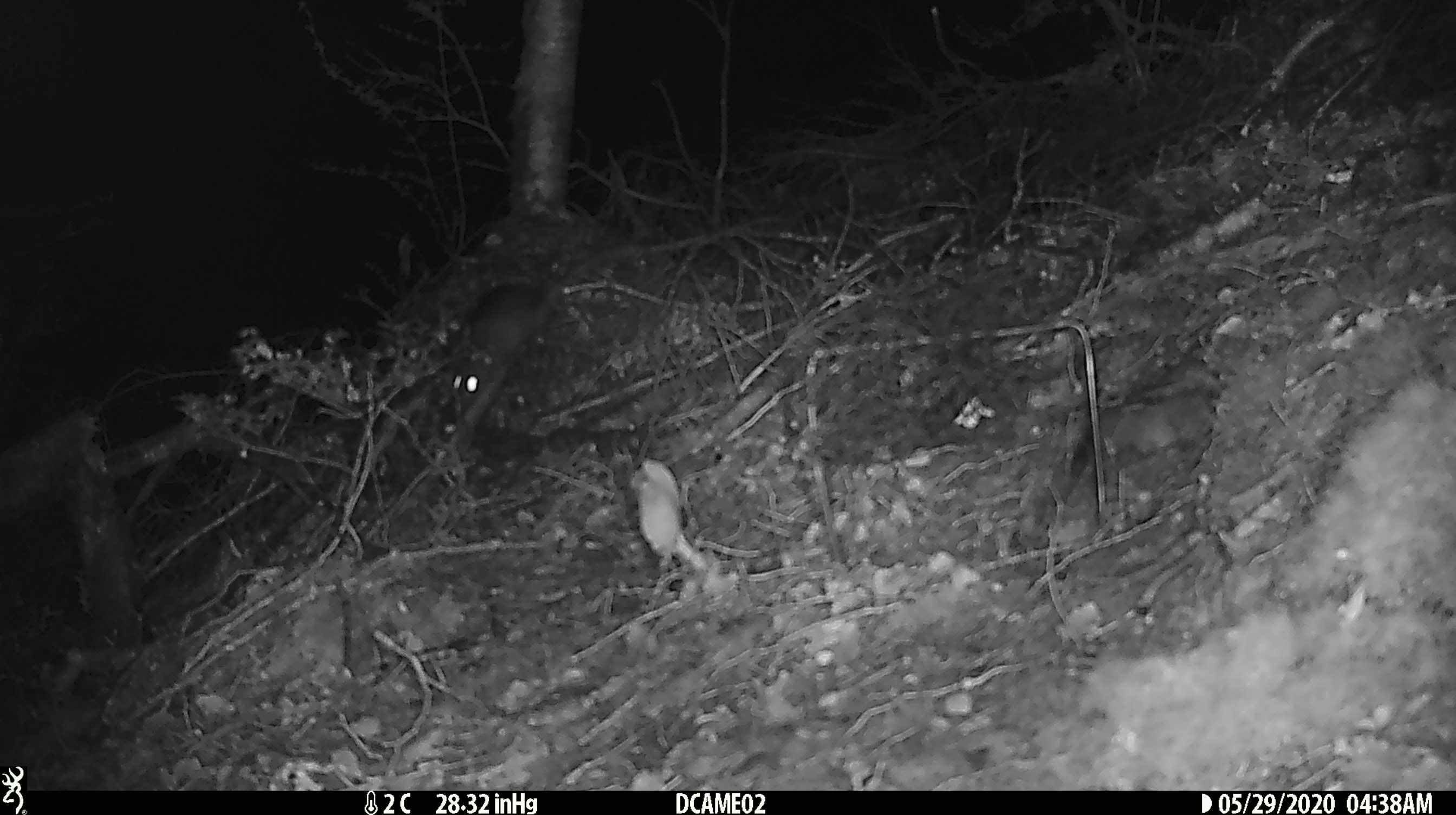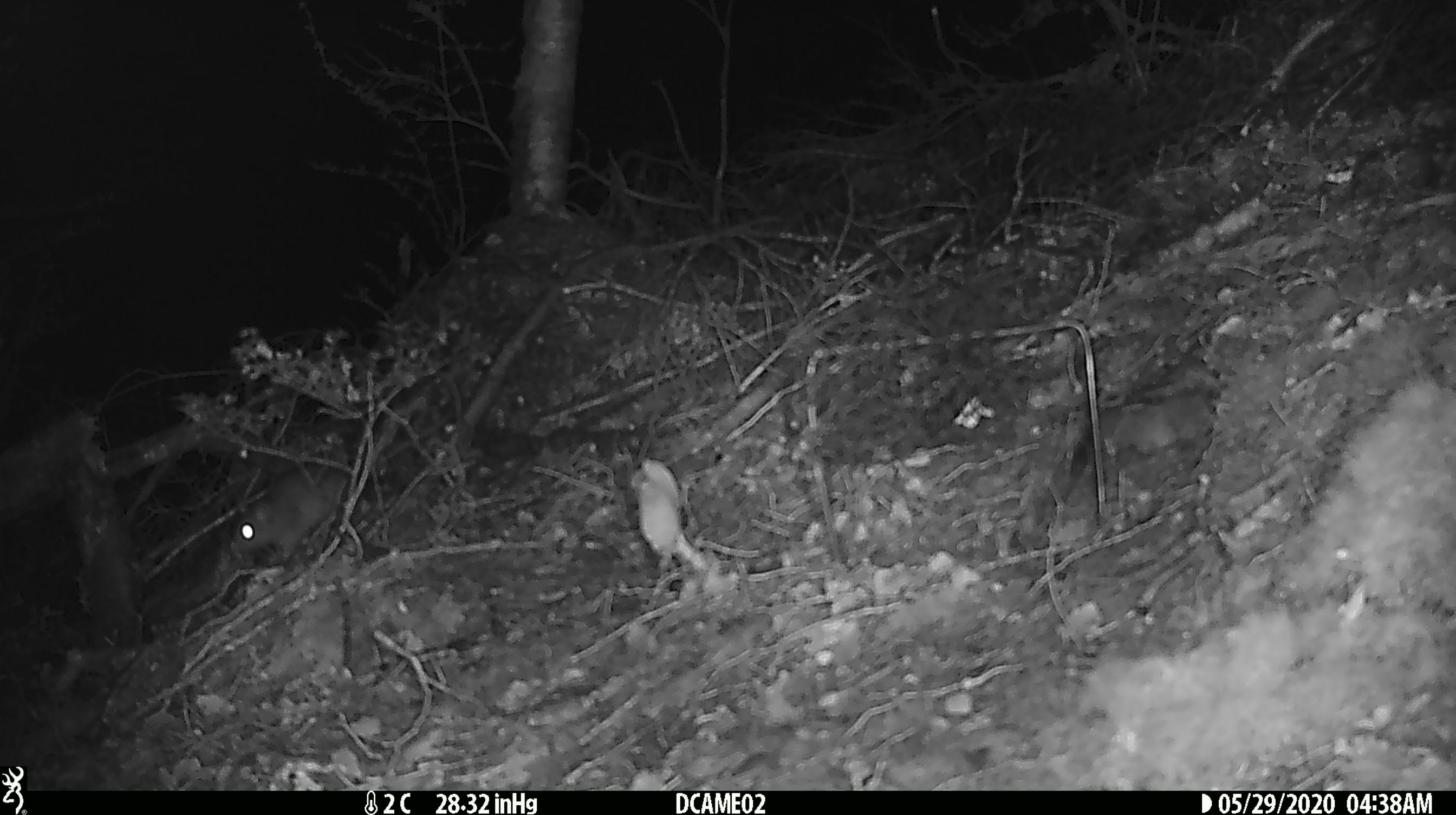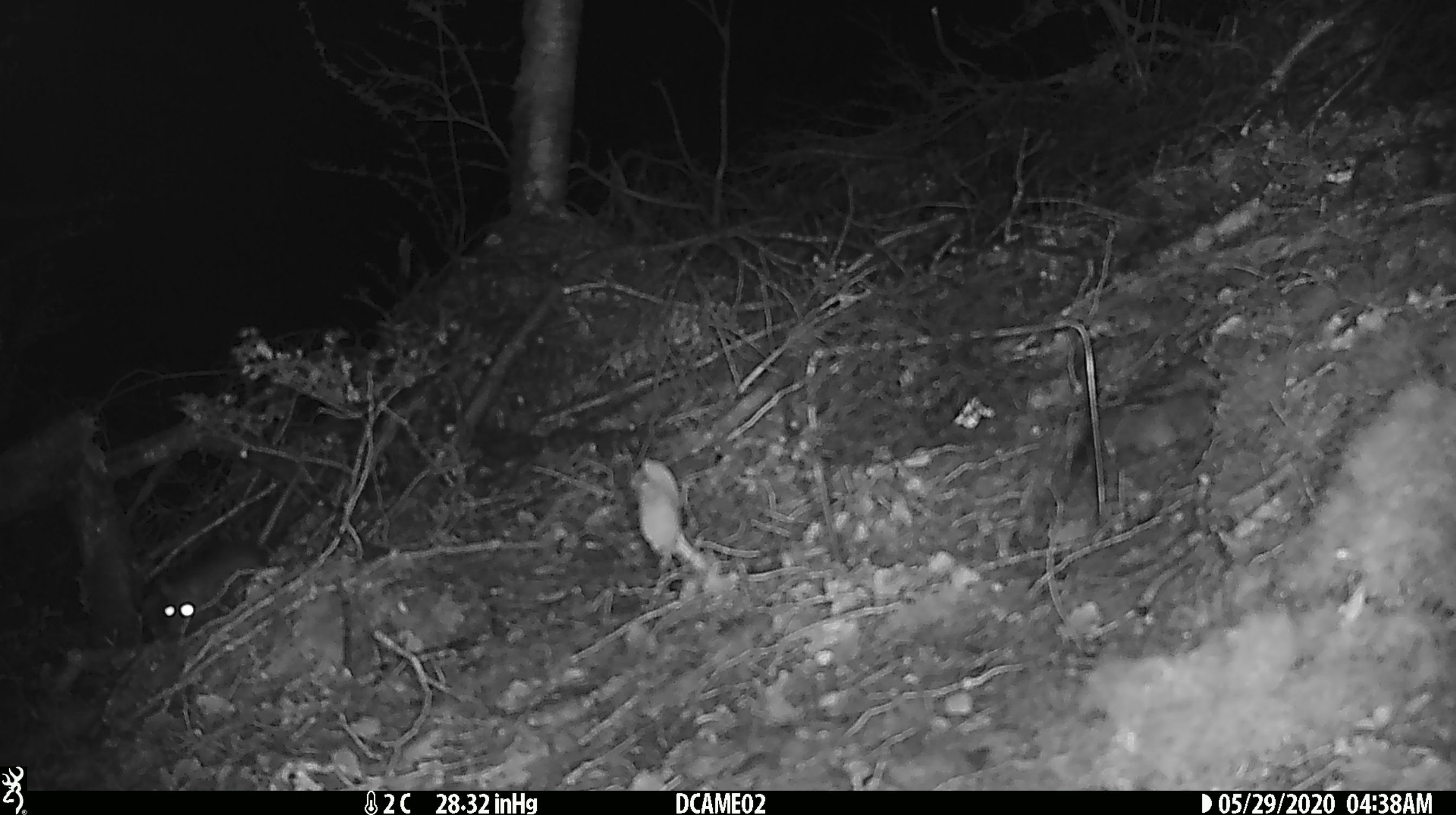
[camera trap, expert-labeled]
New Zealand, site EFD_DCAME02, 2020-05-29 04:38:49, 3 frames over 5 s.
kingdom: Animalia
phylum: Chordata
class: Mammalia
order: Rodentia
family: Muridae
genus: Rattus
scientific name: Rattus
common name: rat